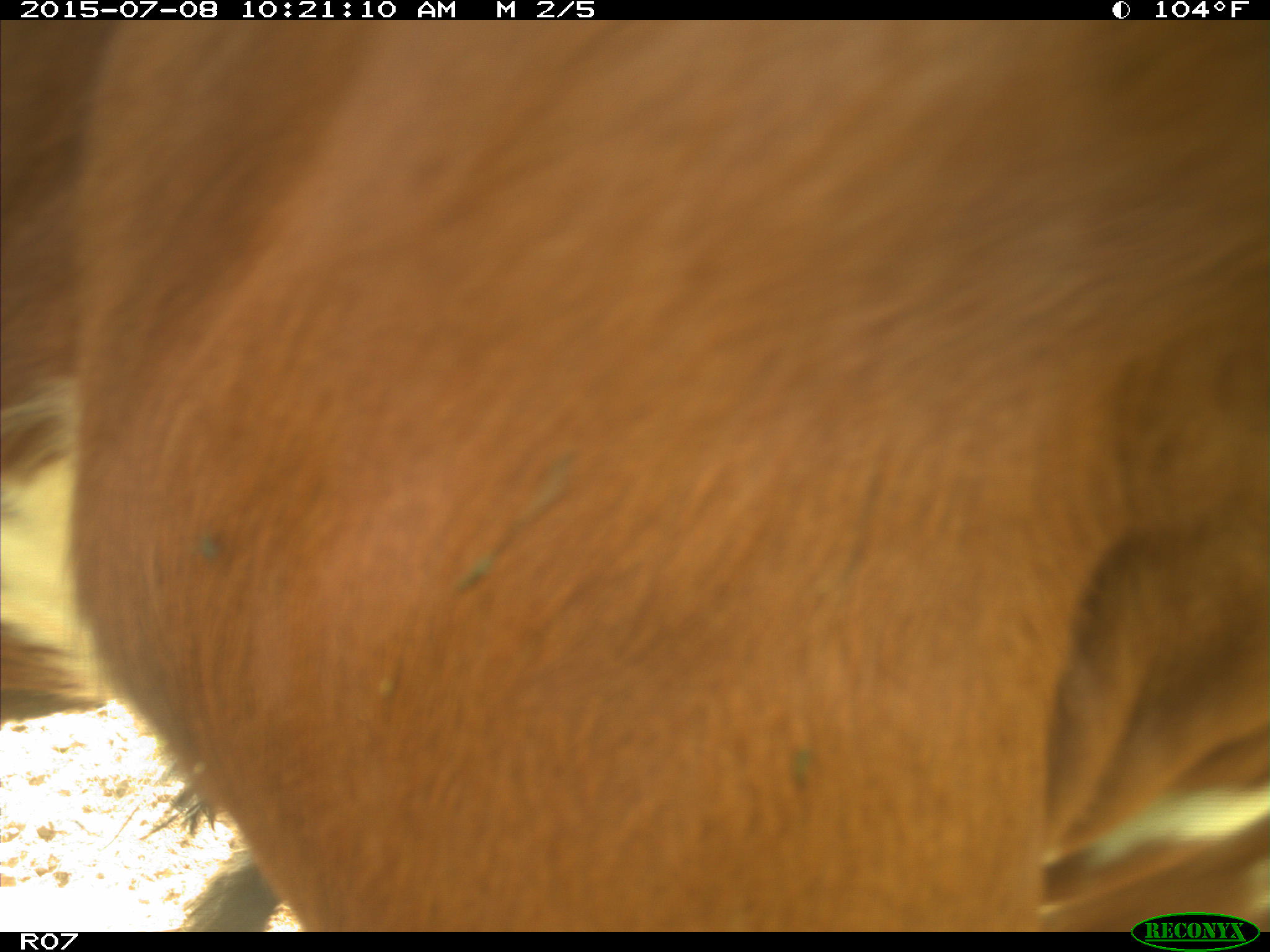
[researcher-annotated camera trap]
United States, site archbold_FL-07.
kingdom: Animalia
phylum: Chordata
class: Mammalia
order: Artiodactyla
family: Bovidae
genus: Bos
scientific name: Bos taurus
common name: domestic cow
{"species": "Bos taurus (domestic cow)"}